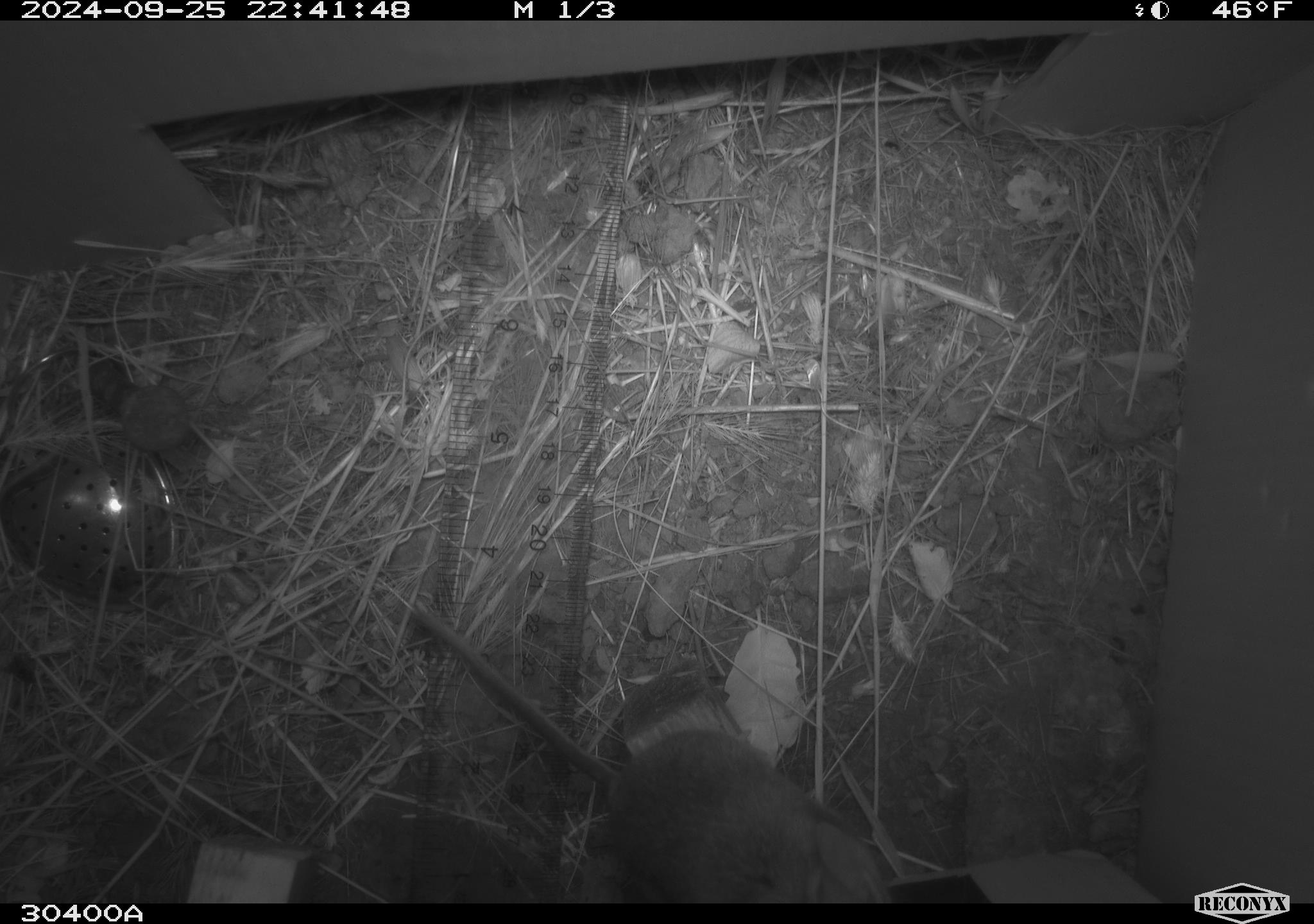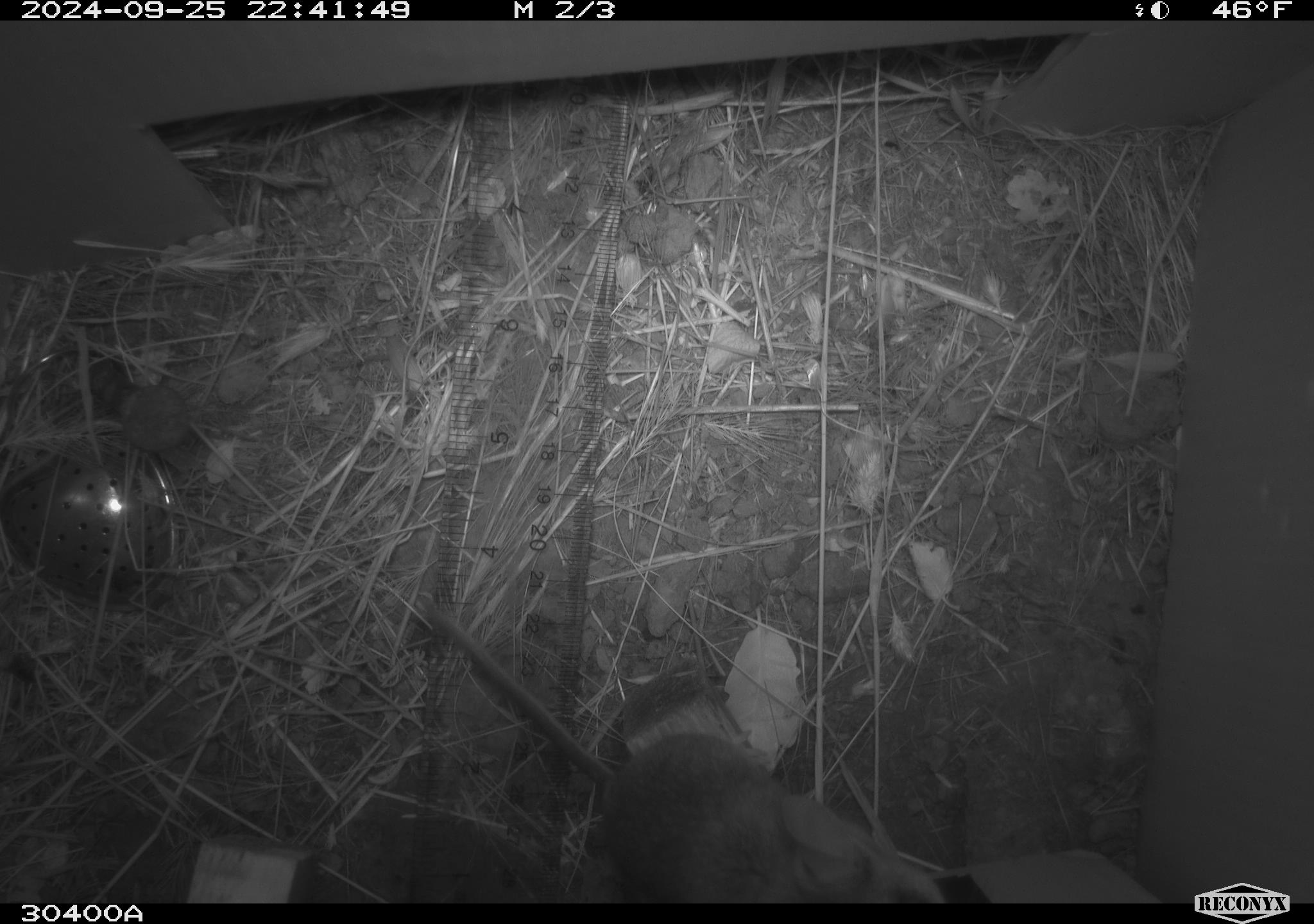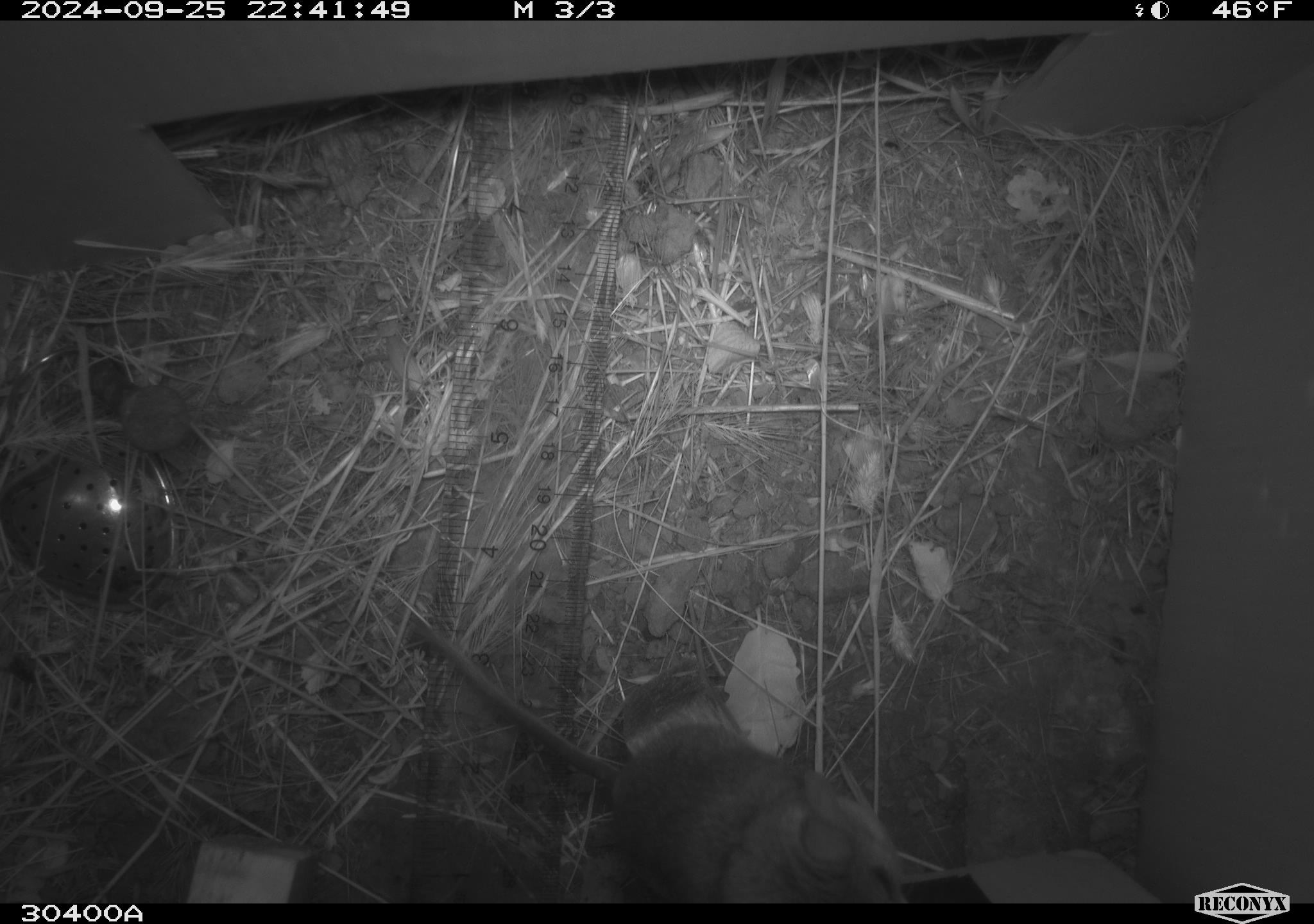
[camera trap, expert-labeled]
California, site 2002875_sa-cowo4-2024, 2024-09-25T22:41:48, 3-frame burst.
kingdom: Animalia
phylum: Chordata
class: Mammalia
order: Rodentia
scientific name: Rodentia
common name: rodent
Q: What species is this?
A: Rodent (Rodentia).